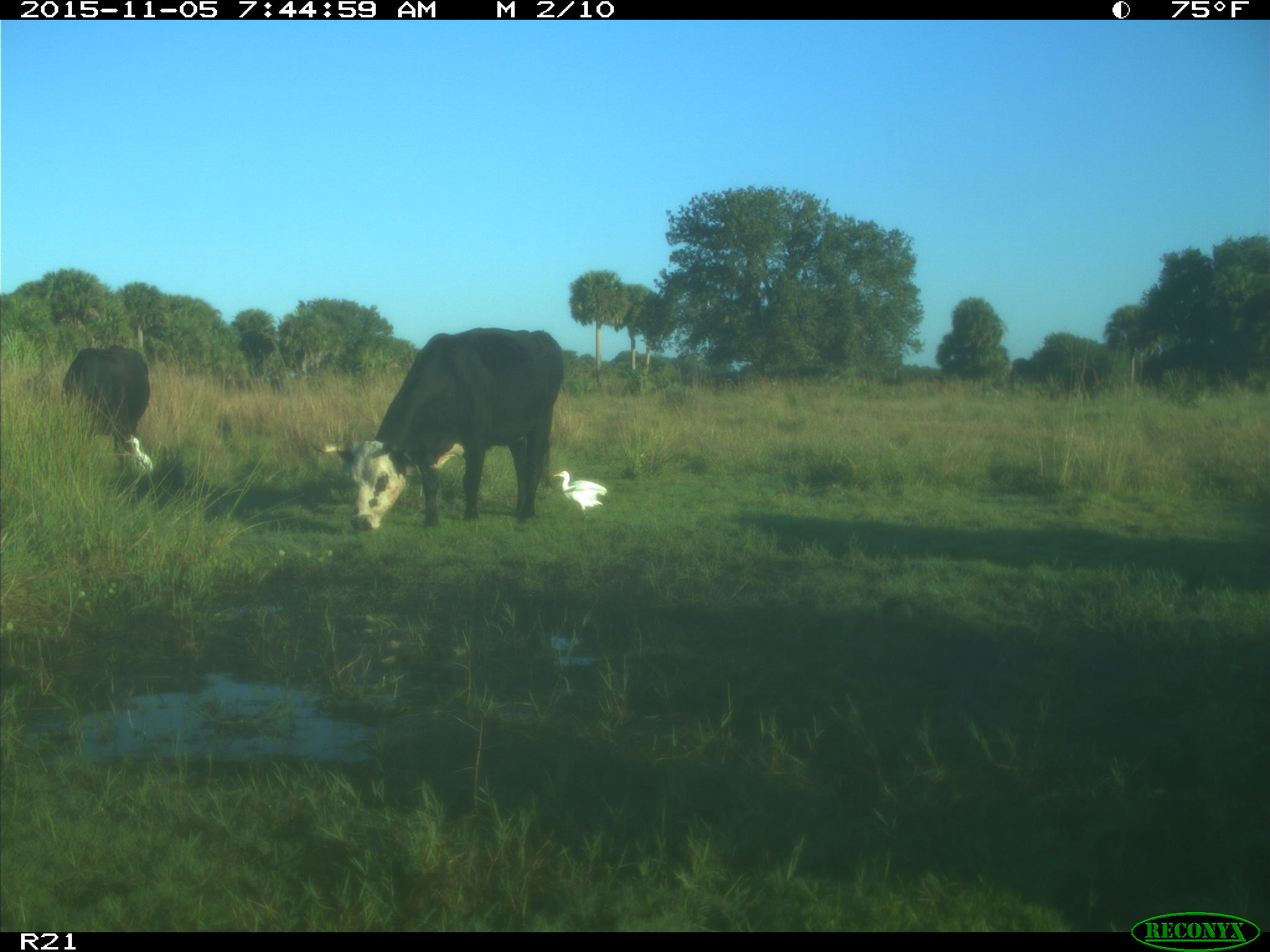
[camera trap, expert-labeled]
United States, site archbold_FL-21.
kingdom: Animalia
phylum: Chordata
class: Mammalia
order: Artiodactyla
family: Bovidae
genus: Bos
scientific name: Bos taurus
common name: domestic cow